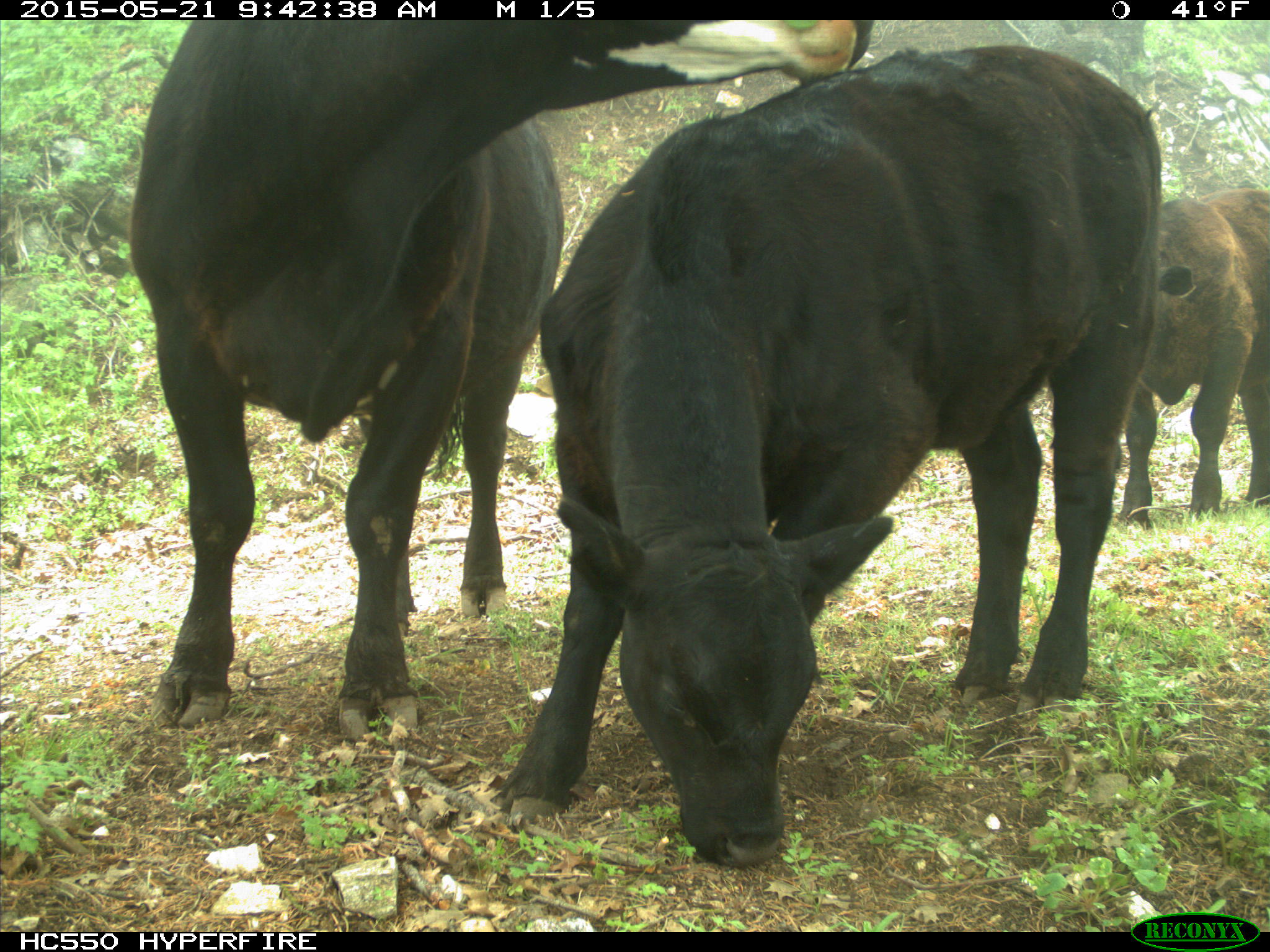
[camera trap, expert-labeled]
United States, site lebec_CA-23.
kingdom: Animalia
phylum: Chordata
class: Mammalia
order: Artiodactyla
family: Bovidae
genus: Bos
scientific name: Bos taurus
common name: domestic cow